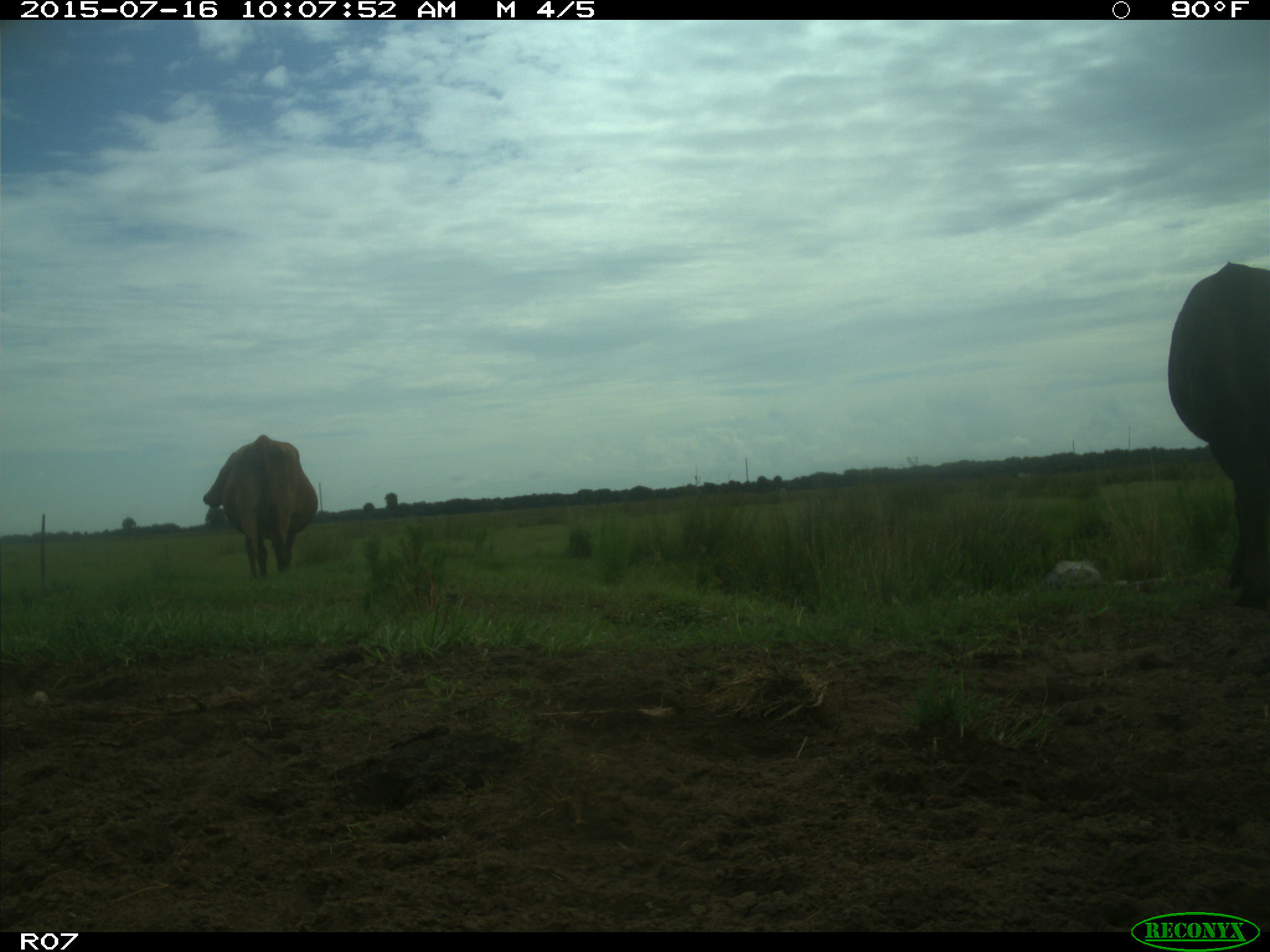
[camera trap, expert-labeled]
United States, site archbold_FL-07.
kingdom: Animalia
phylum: Chordata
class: Mammalia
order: Artiodactyla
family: Bovidae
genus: Bos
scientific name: Bos taurus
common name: domestic cow